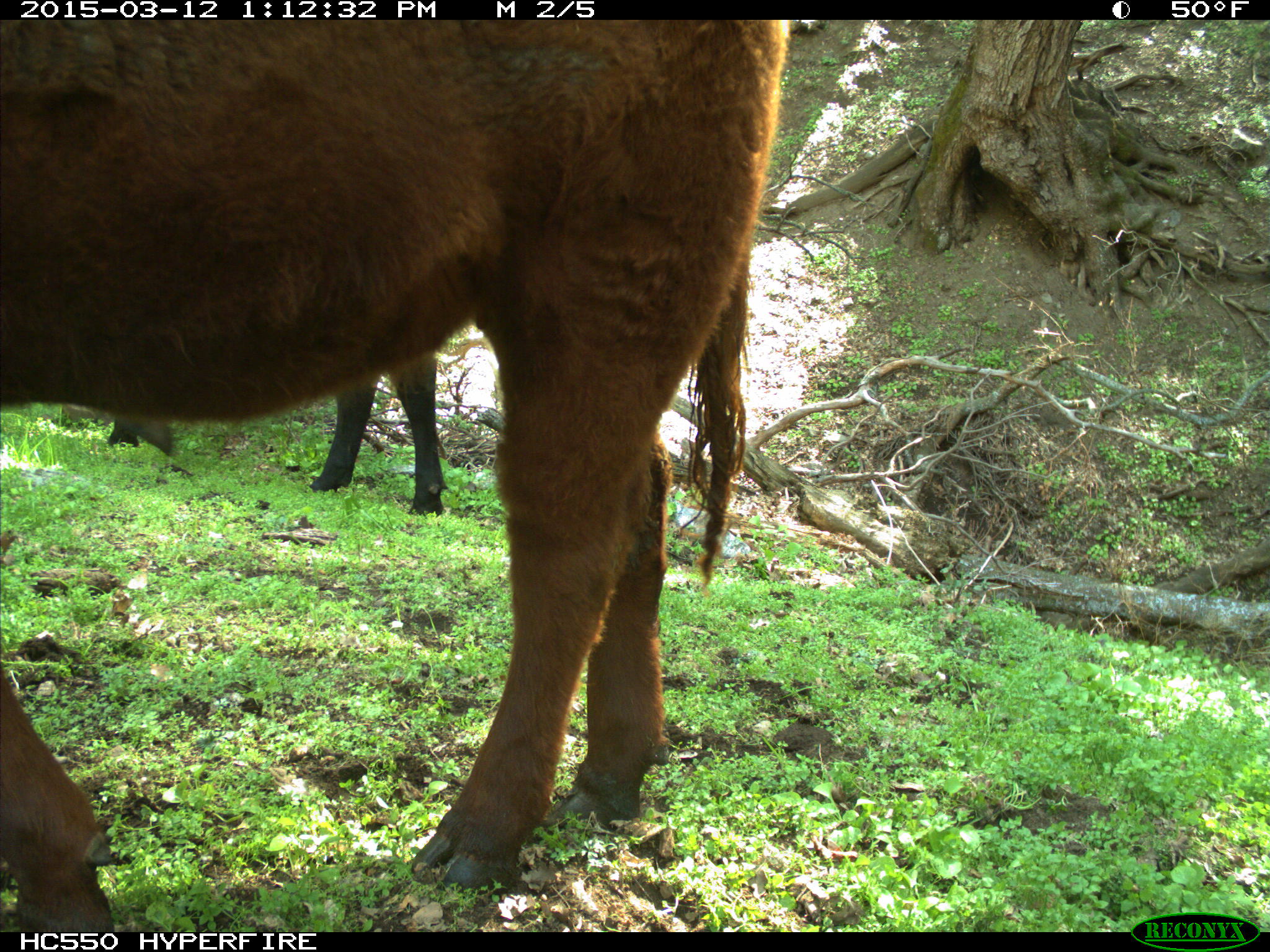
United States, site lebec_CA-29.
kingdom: Animalia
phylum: Chordata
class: Mammalia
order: Artiodactyla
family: Bovidae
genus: Bos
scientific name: Bos taurus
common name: domestic cow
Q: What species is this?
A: Bos taurus (domestic cow).